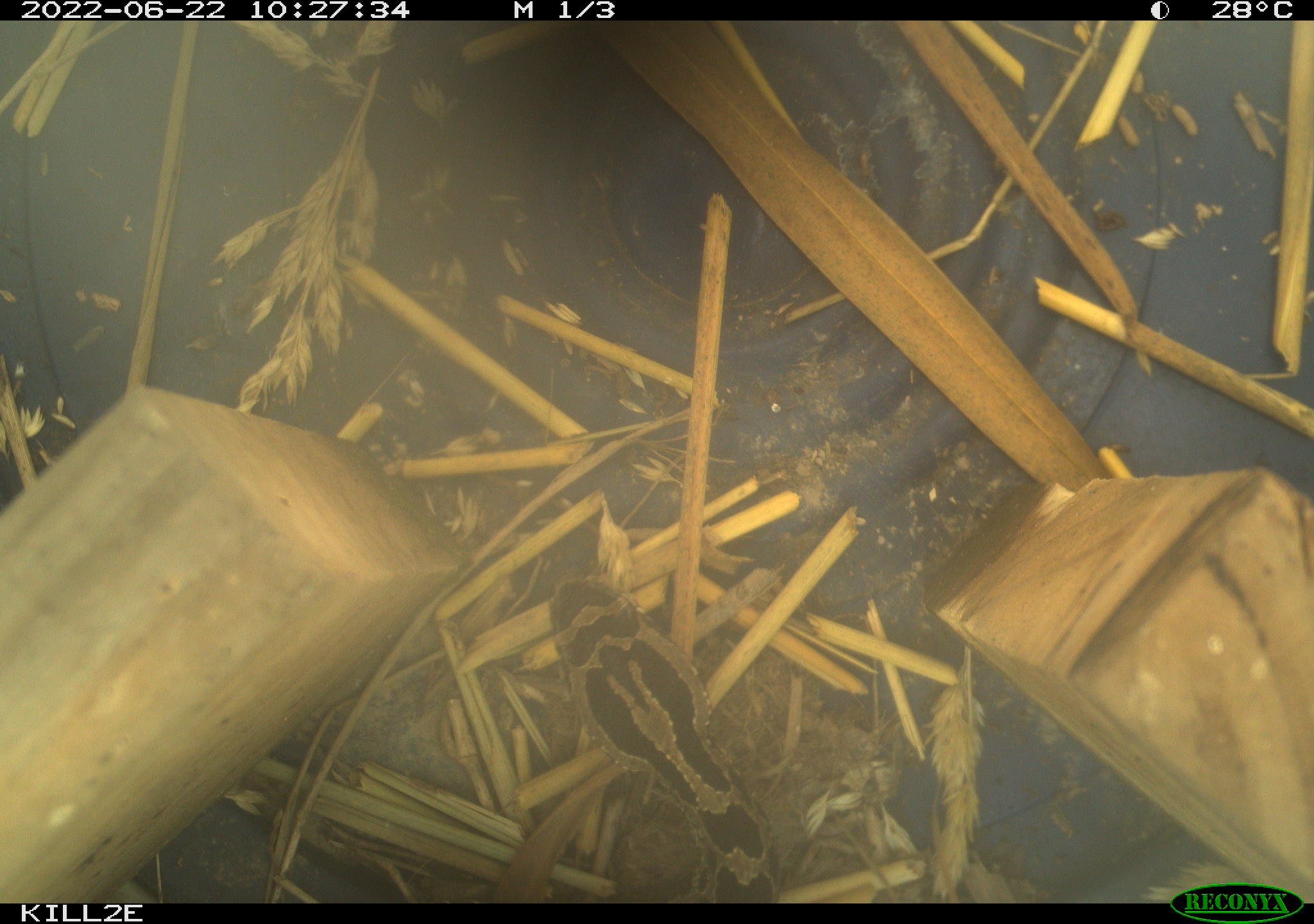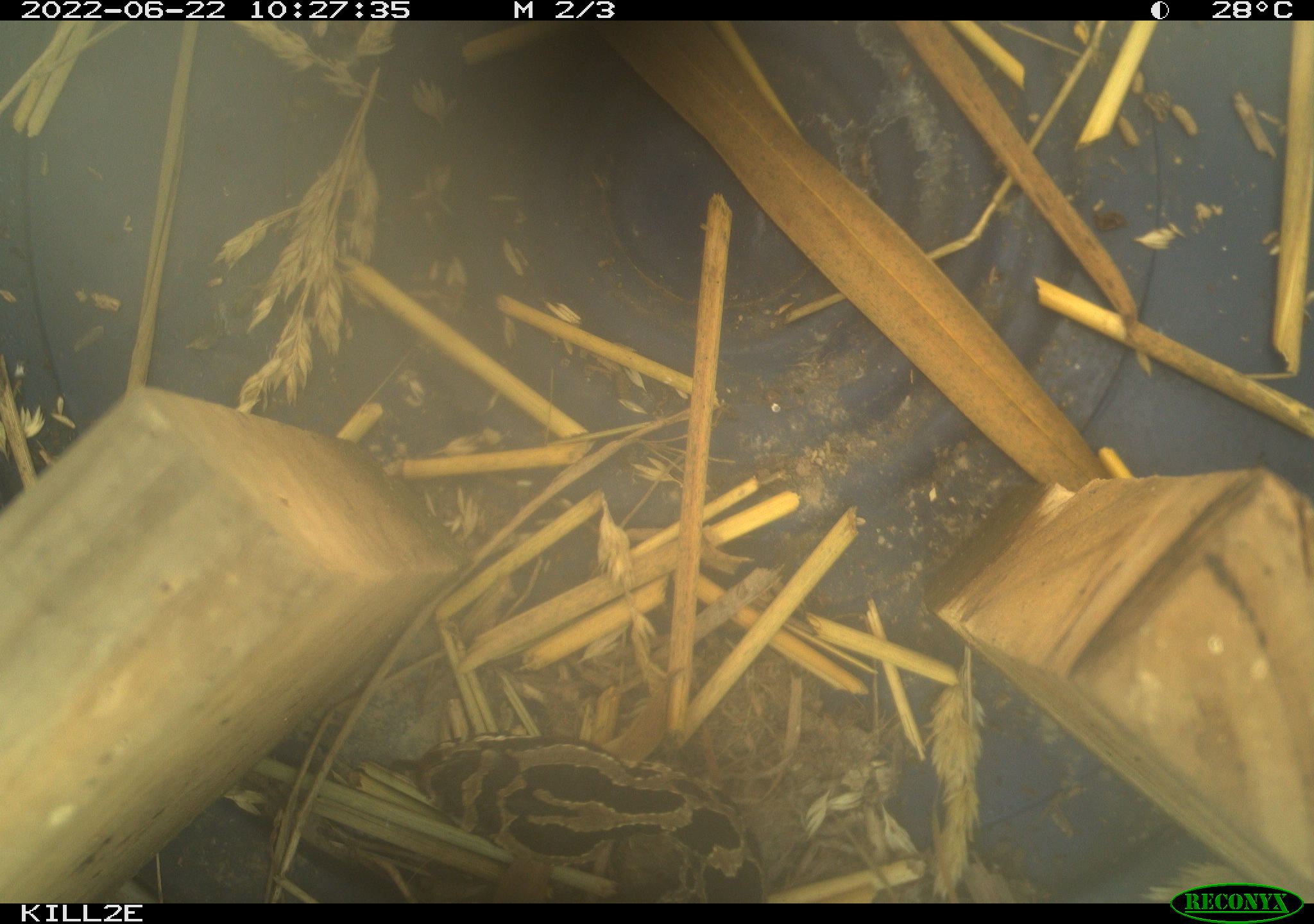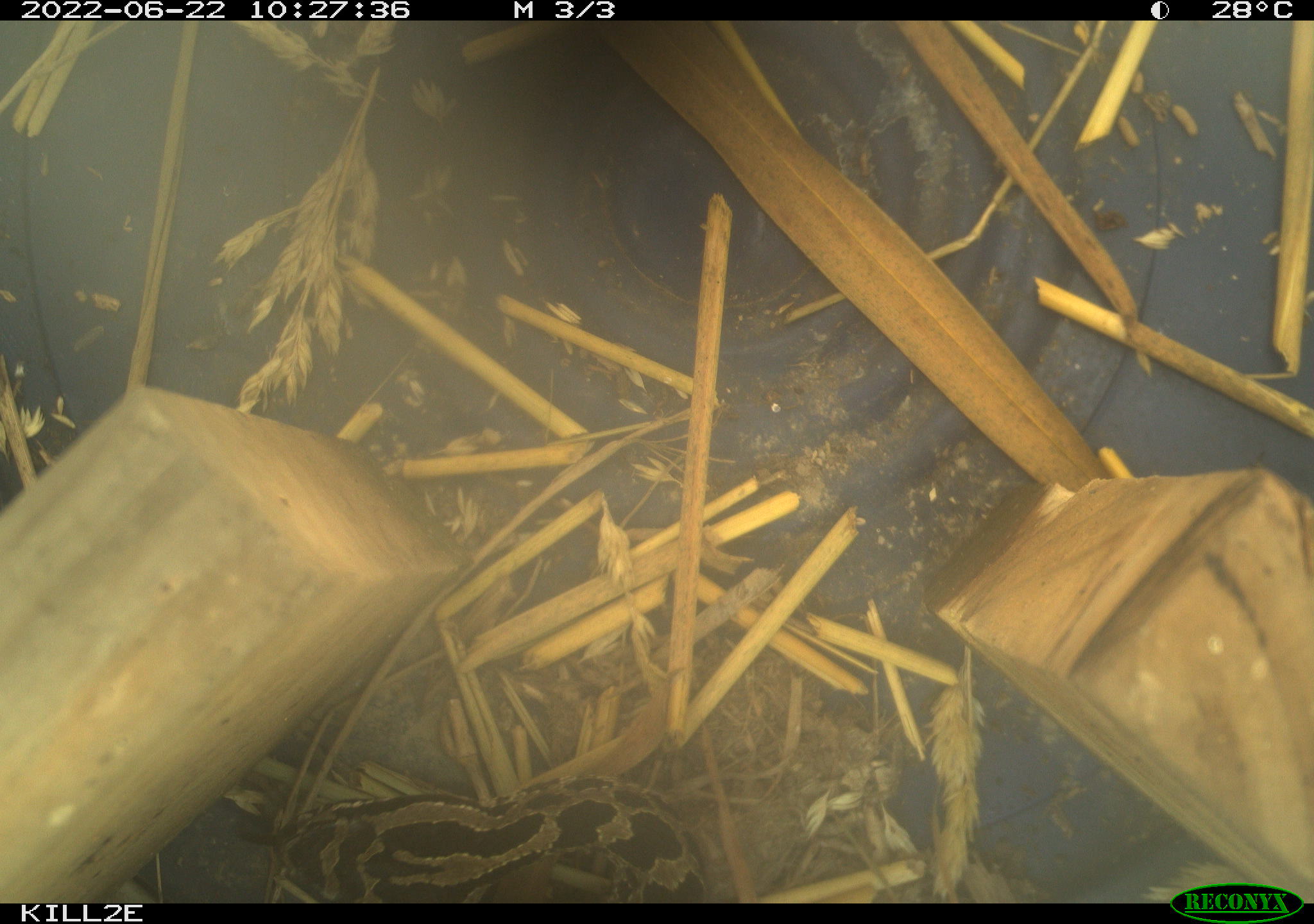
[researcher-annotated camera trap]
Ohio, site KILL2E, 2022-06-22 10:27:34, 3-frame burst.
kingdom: Animalia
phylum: Chordata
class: Reptilia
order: Squamata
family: Viperidae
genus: Sistrurus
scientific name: Sistrurus catenatus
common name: eastern massasauga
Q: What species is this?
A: Eastern massasauga (Sistrurus catenatus).